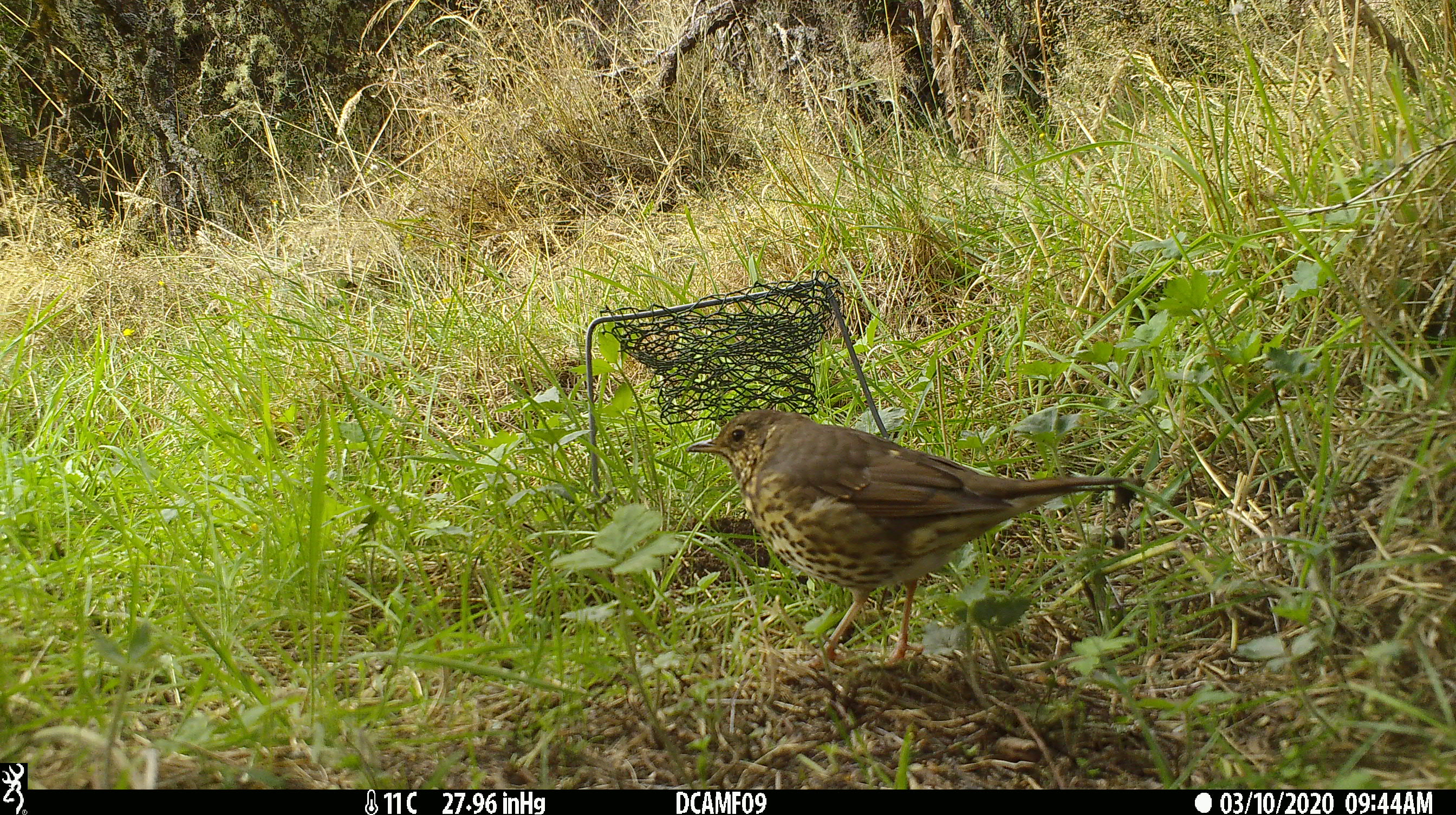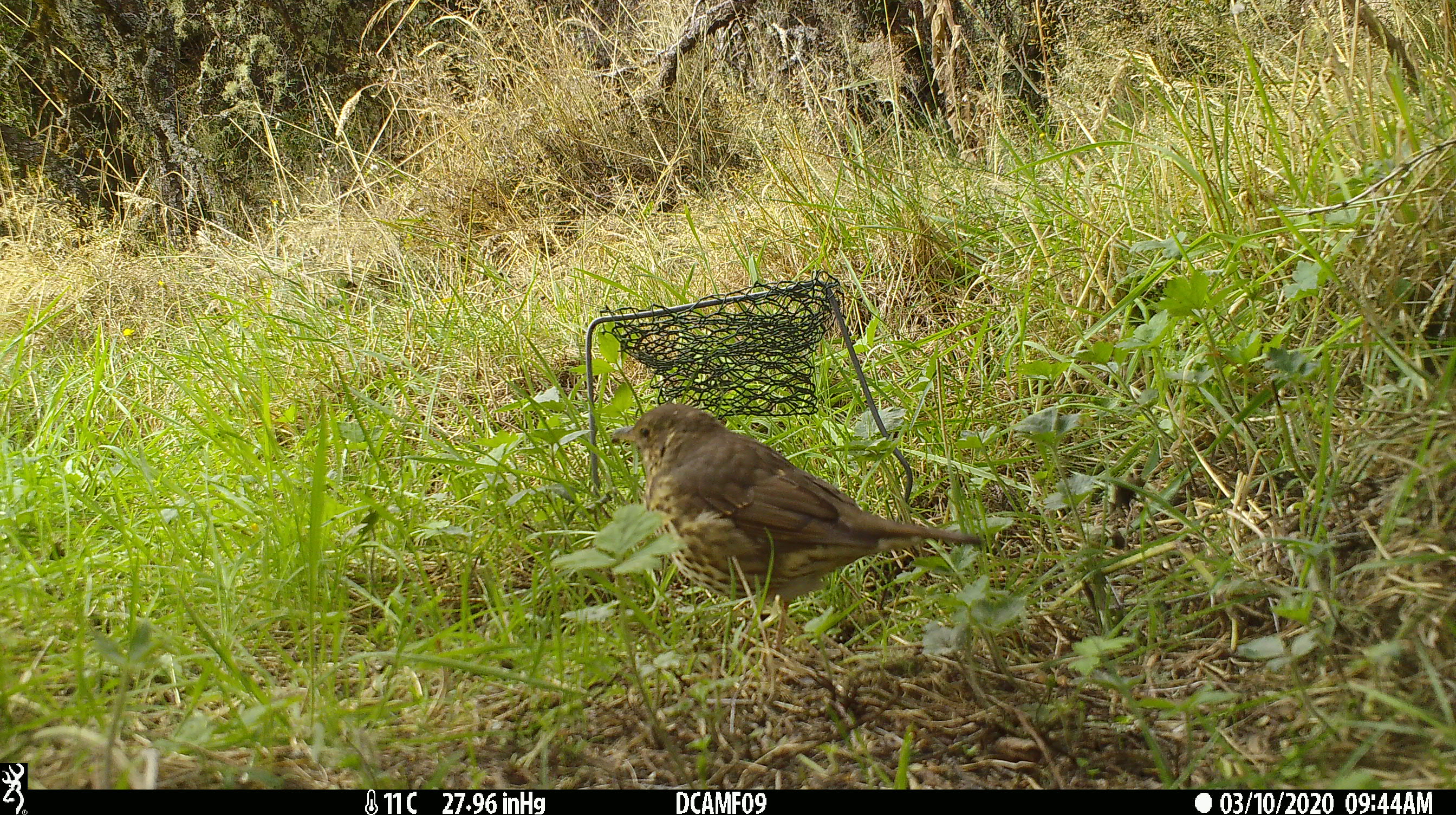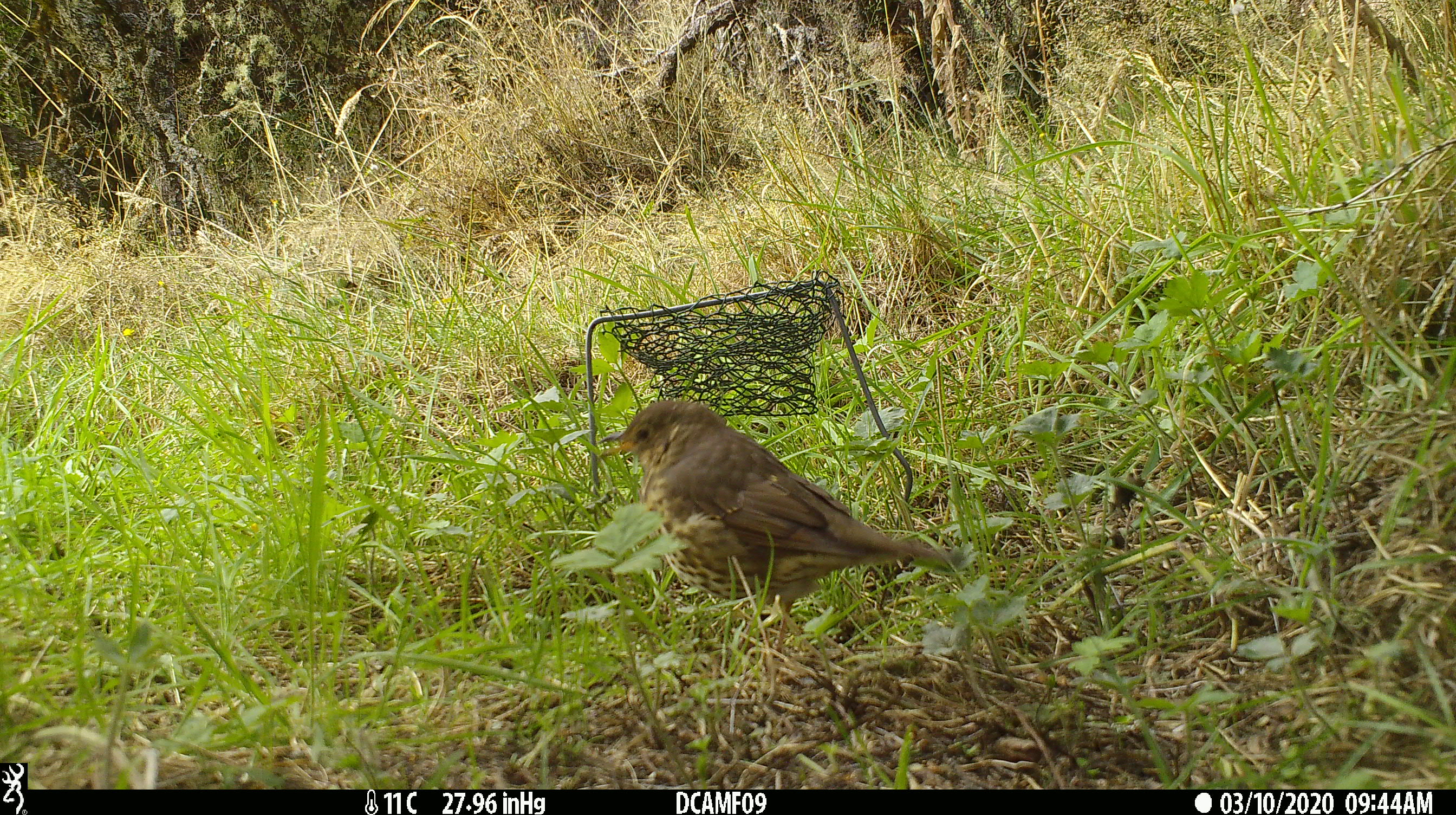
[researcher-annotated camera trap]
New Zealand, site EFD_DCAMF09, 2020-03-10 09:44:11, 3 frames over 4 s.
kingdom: Animalia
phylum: Chordata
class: Aves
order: Passeriformes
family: Turdidae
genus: Turdus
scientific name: Turdus philomelos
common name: song thrush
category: thrush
Thrush (song thrush) (Turdus philomelos).